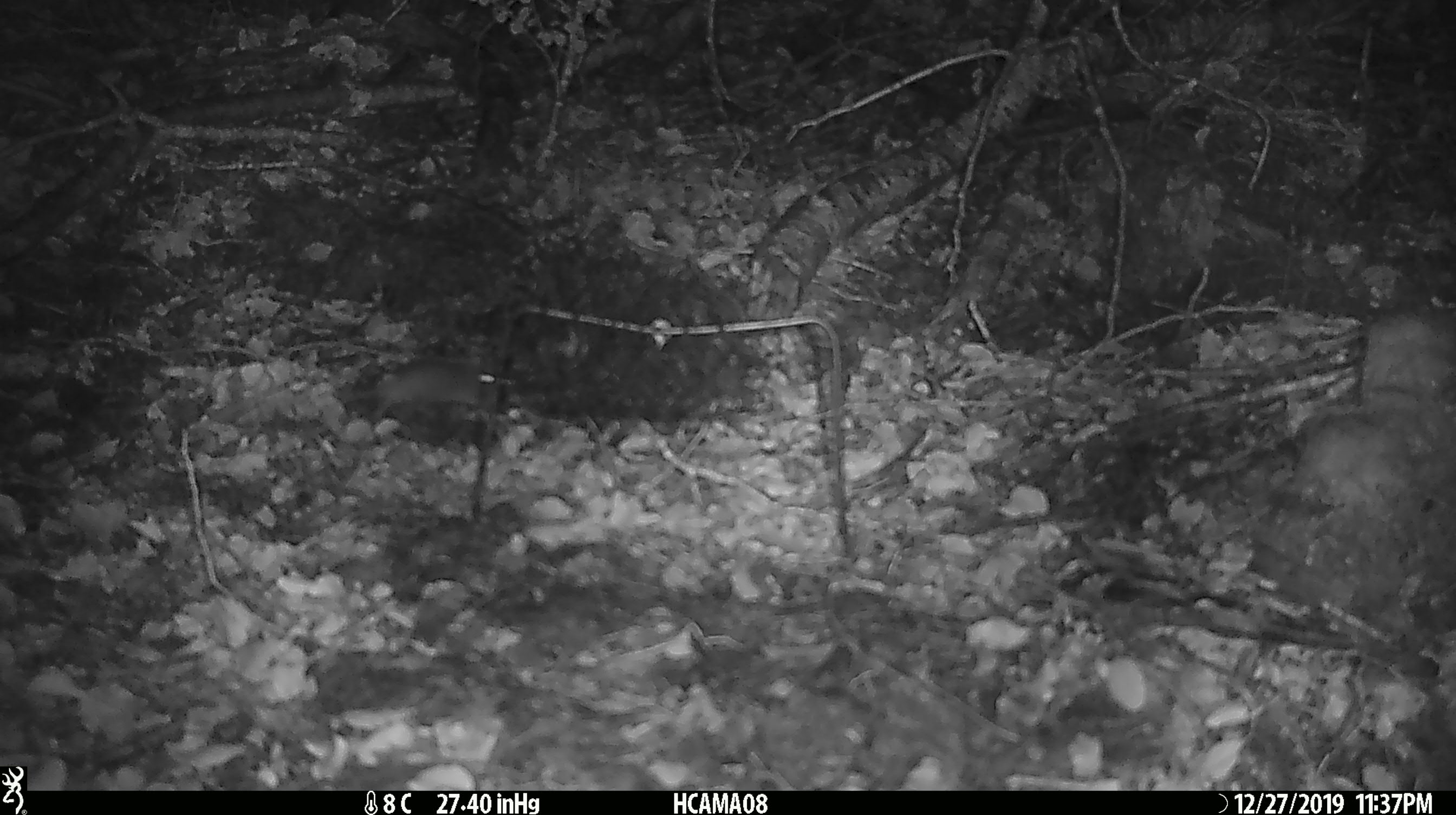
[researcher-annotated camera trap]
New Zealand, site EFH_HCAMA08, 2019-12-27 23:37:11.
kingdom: Animalia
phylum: Chordata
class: Mammalia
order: Rodentia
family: Muridae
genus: Mus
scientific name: Mus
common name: mouse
Mouse (Mus).